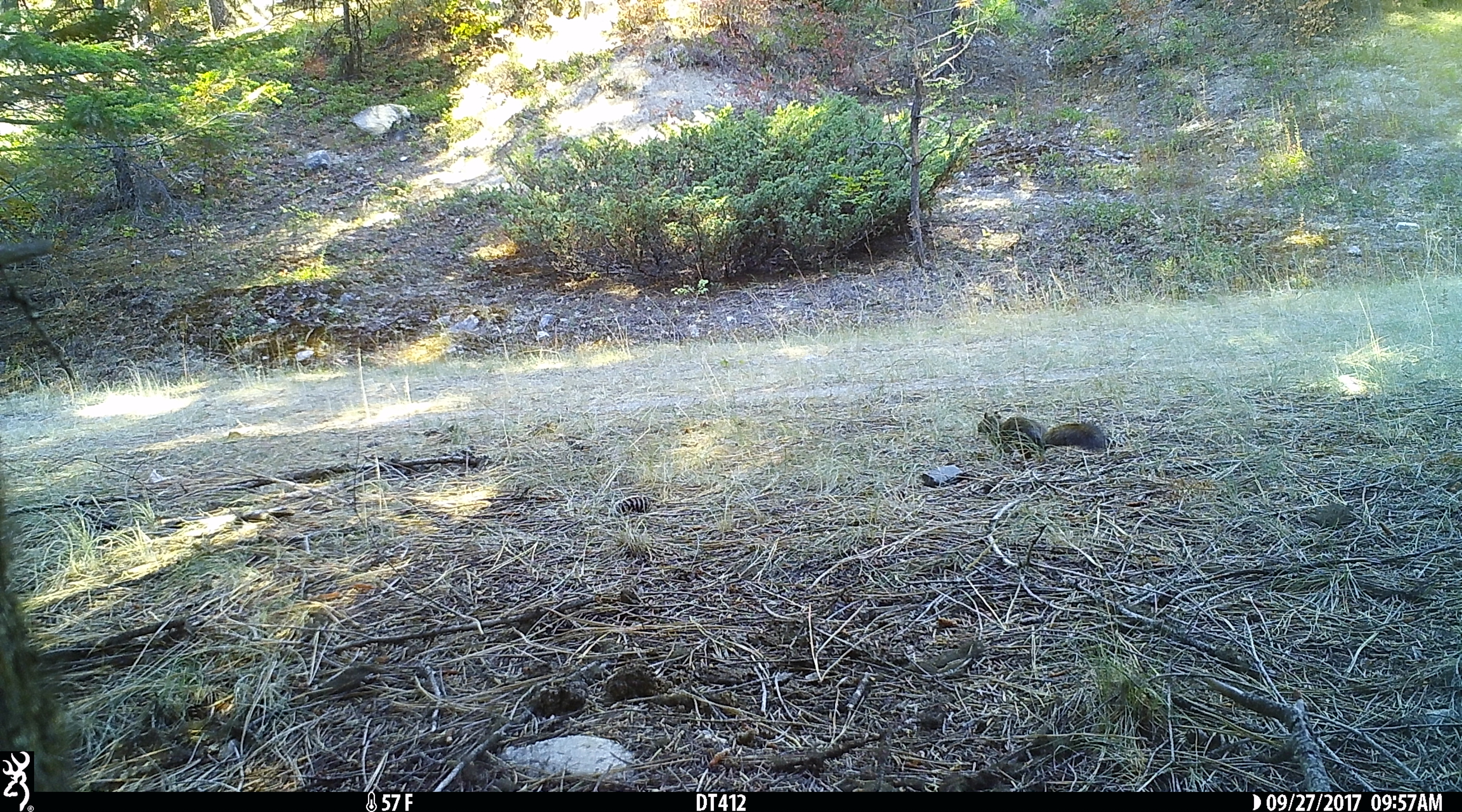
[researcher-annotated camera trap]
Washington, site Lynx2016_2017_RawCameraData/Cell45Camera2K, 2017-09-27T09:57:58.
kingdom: Animalia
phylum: Chordata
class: Mammalia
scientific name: Mammalia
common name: small mammal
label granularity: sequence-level